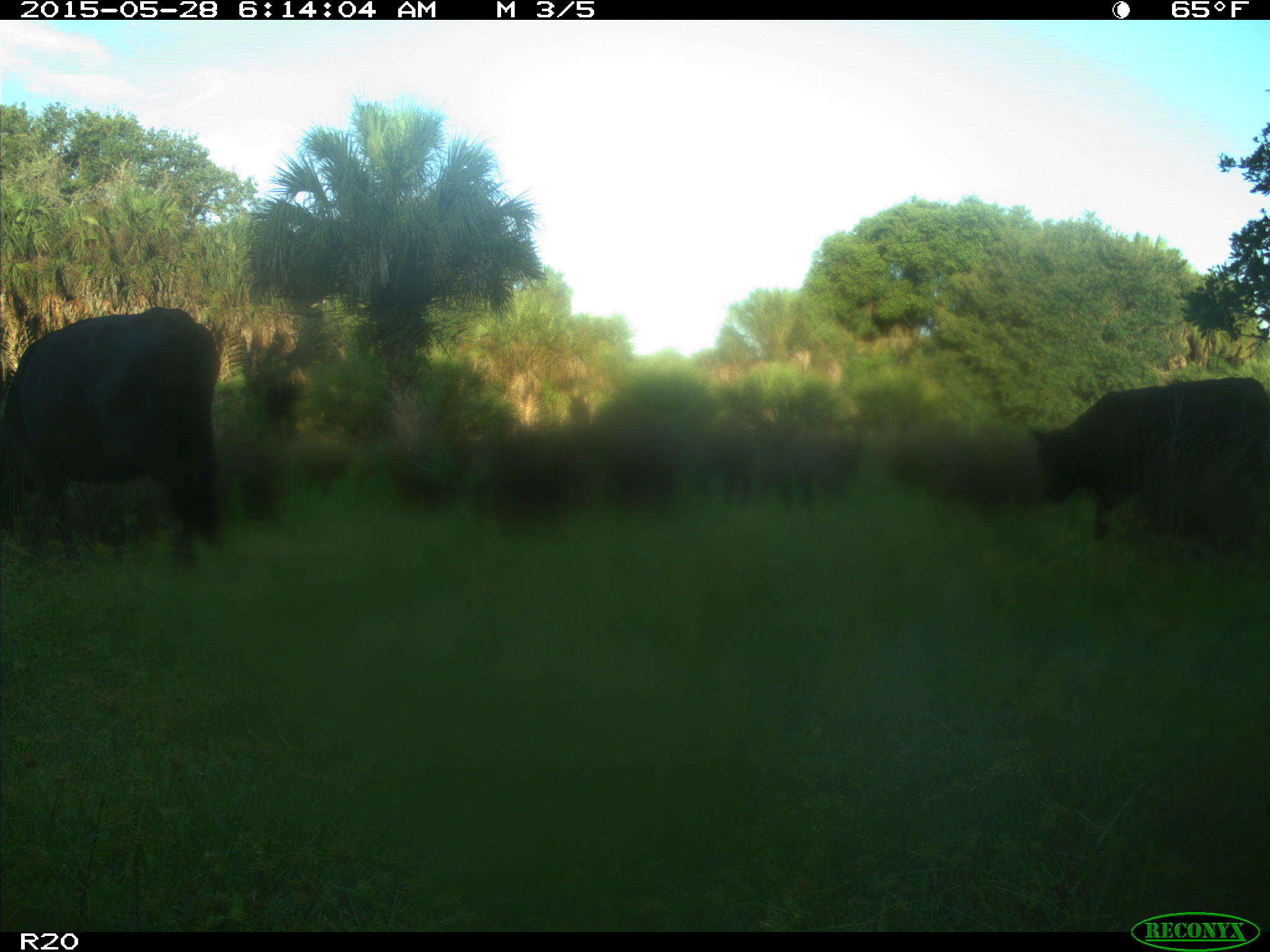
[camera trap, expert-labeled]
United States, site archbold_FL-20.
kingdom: Animalia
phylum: Chordata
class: Mammalia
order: Artiodactyla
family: Bovidae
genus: Bos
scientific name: Bos taurus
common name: domestic cow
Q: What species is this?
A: Bos taurus (domestic cow).